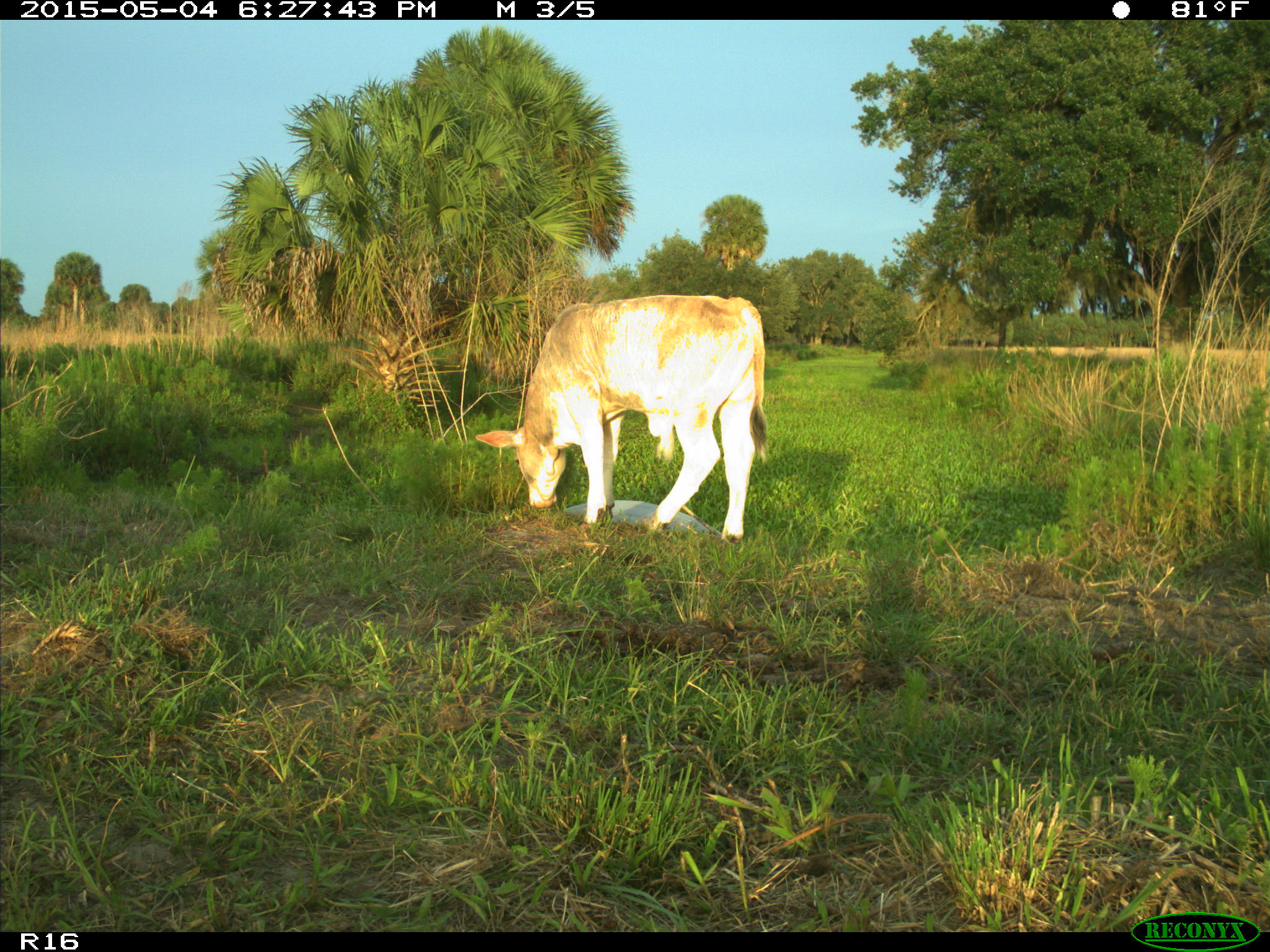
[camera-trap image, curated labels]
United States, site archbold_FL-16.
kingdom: Animalia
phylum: Chordata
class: Mammalia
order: Artiodactyla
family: Bovidae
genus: Bos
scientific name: Bos taurus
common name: domestic cow